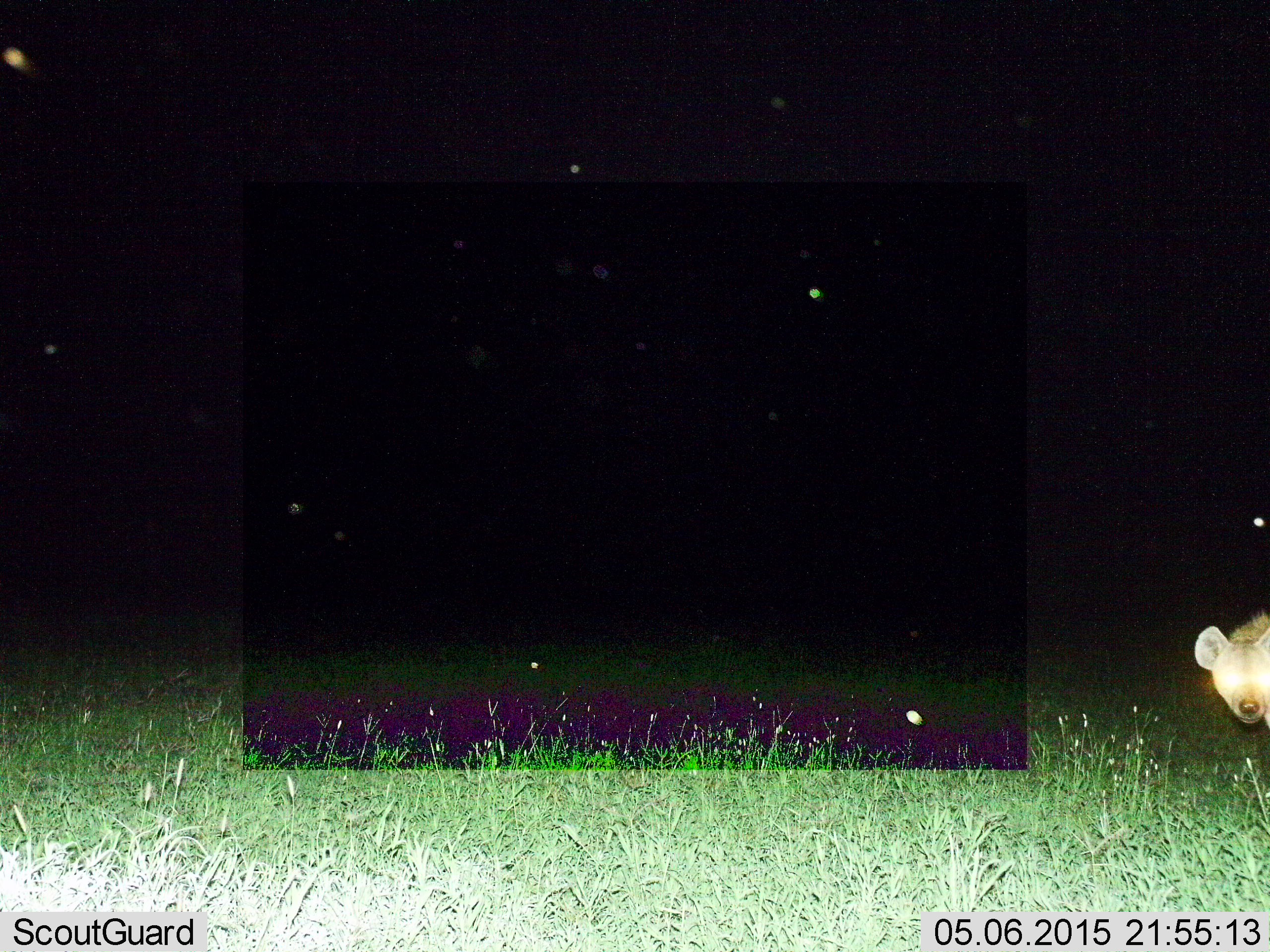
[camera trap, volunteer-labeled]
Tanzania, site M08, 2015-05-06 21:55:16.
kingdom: Animalia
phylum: Chordata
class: Mammalia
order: Carnivora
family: Hyaenidae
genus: Crocuta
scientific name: Crocuta crocuta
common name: spotted hyena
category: hyenaspotted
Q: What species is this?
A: Hyenaspotted (spotted hyena) (Crocuta crocuta).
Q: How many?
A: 1.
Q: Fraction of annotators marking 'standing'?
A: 90%.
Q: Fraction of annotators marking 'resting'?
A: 0%.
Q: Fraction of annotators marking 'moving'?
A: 10%.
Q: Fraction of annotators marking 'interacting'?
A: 0%.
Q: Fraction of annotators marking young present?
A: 0%.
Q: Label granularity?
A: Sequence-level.